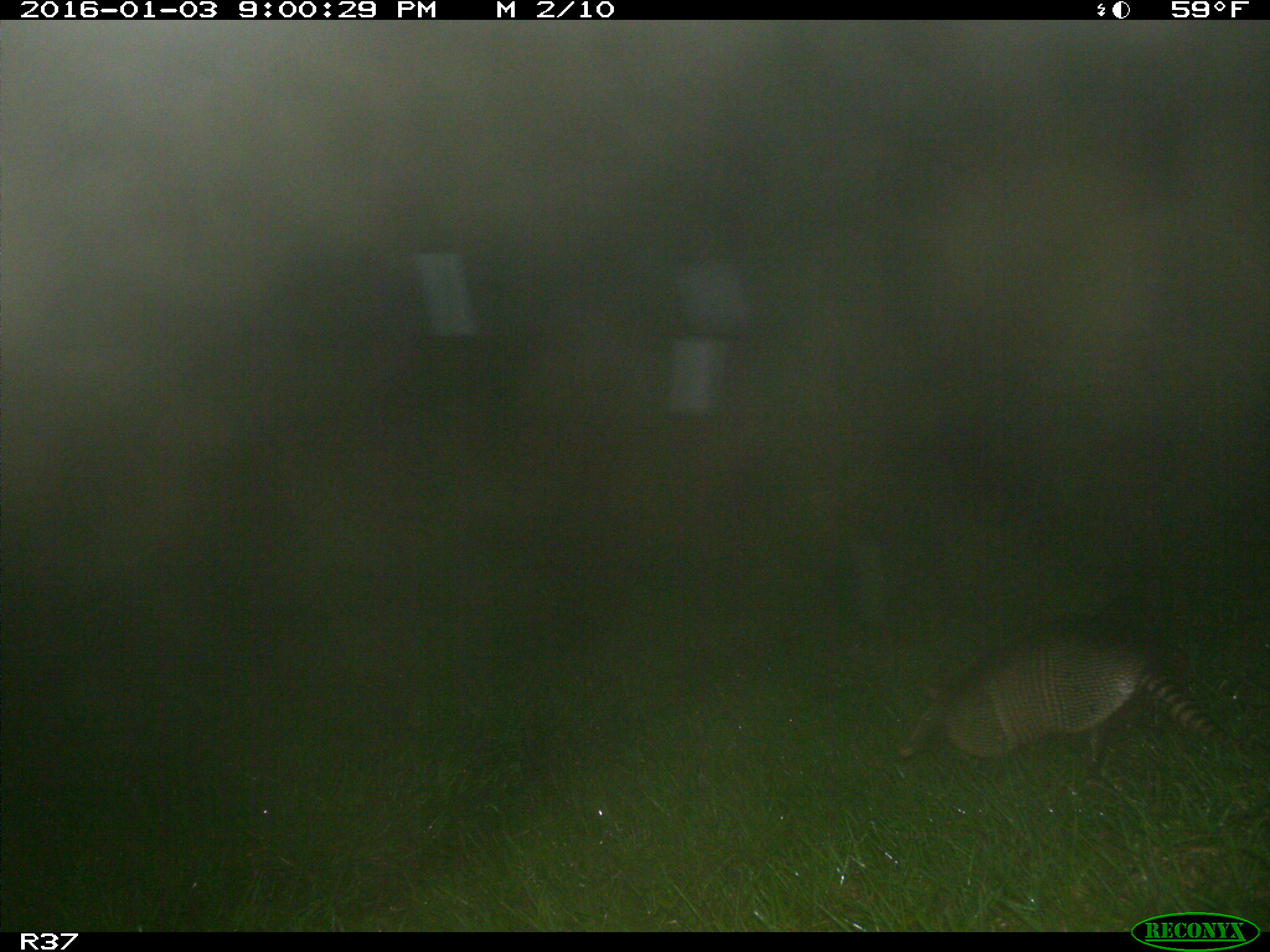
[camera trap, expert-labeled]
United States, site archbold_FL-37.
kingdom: Animalia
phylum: Chordata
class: Mammalia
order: Cingulata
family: Dasypodidae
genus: Dasypus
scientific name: Dasypus novemcinctus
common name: nine-banded armadillo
Dasypus novemcinctus (nine-banded armadillo).